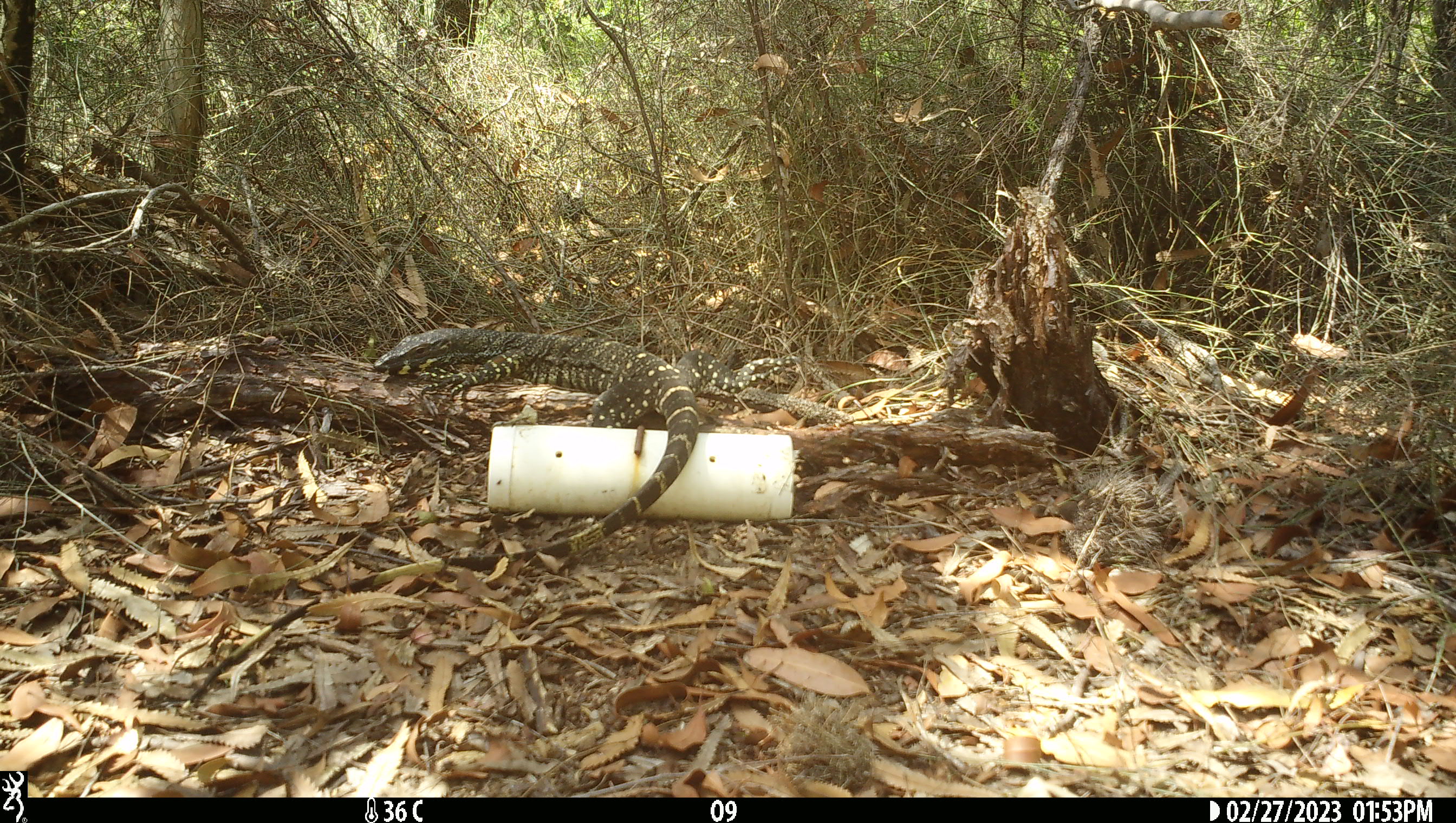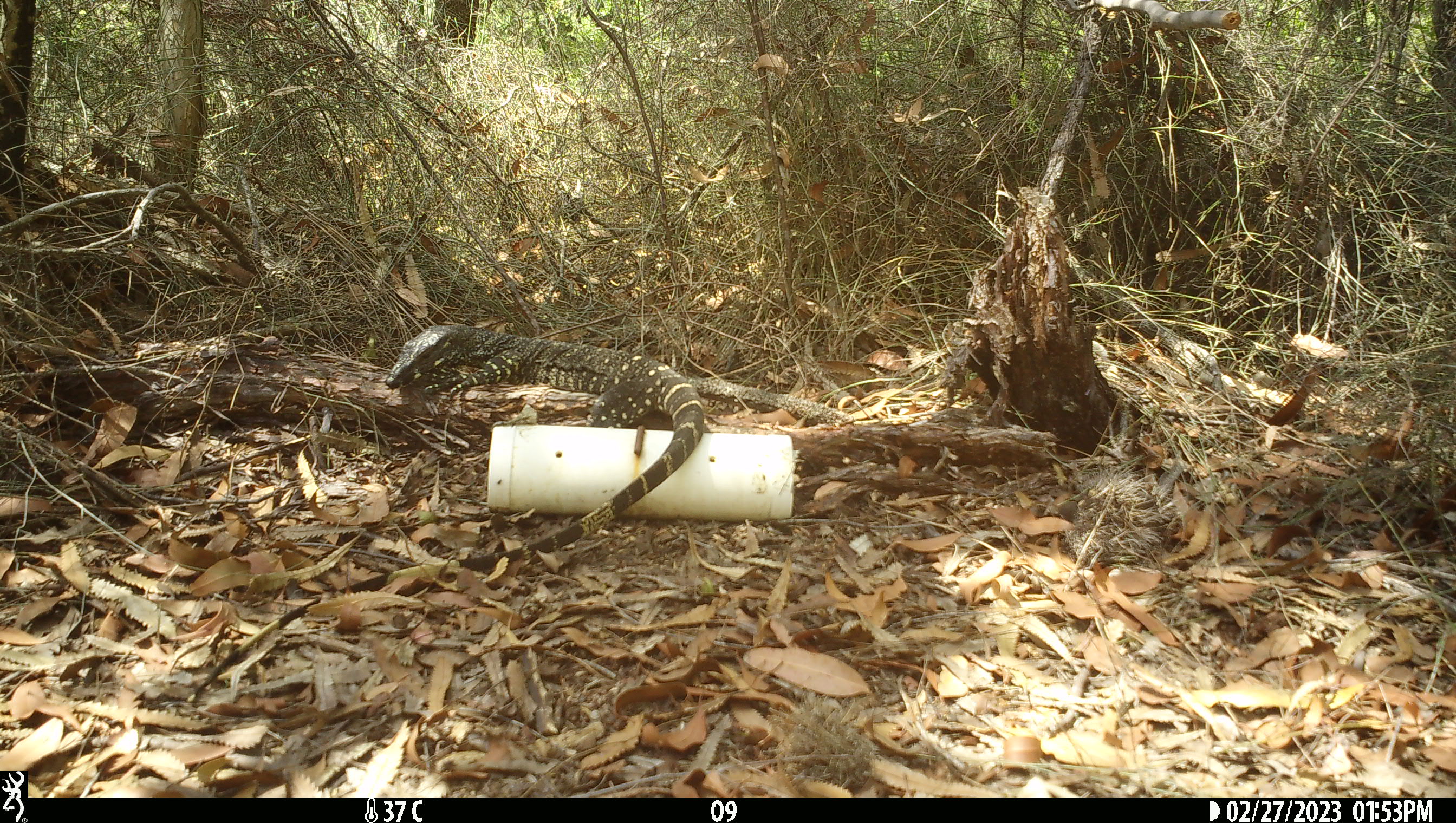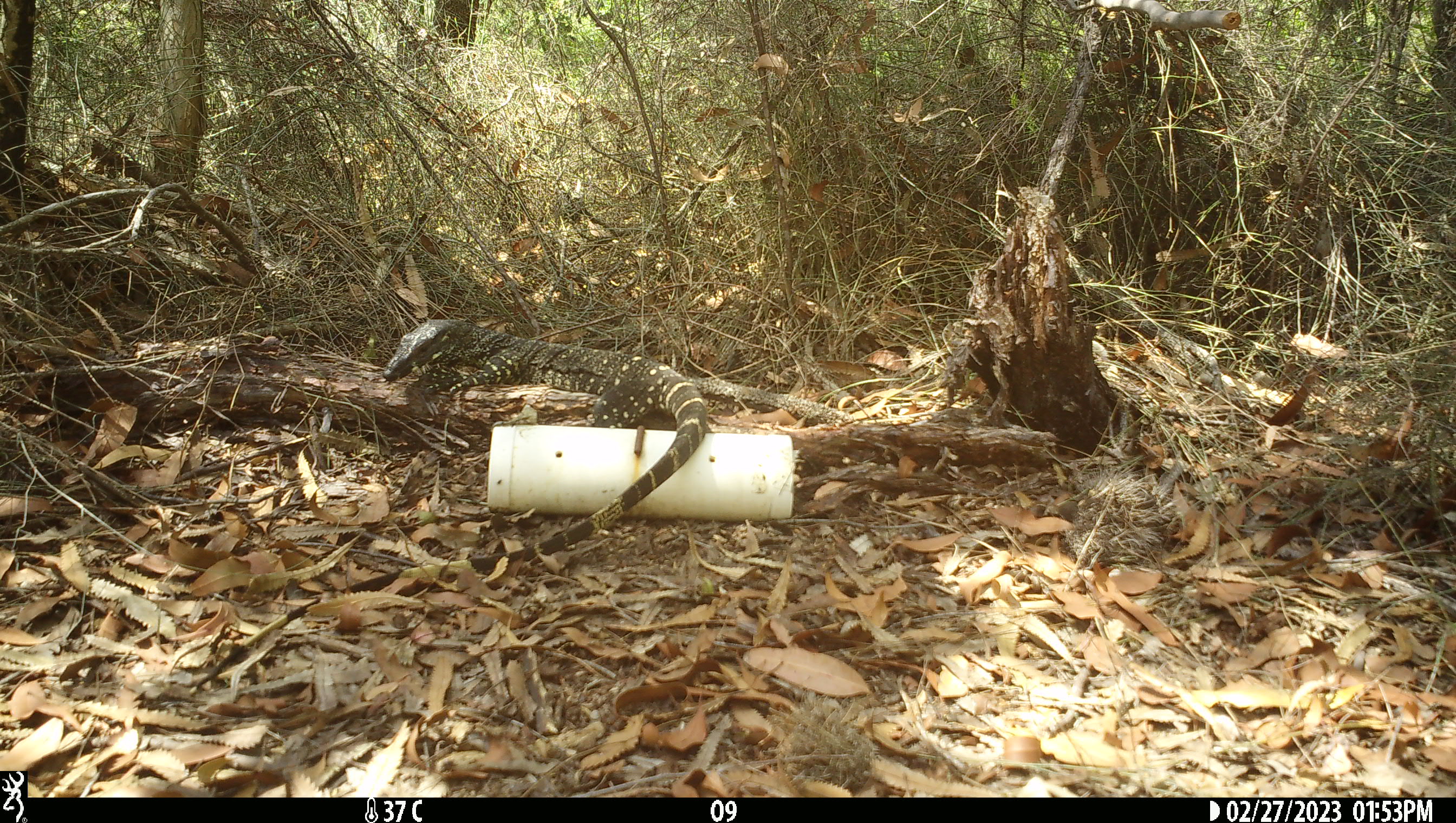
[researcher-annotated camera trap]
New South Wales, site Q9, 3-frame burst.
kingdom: Animalia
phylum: Chordata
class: Reptilia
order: Squamata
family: Varanidae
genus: Varanus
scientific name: Varanus varius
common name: lace monitor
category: goanna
Goanna (lace monitor) (Varanus varius).